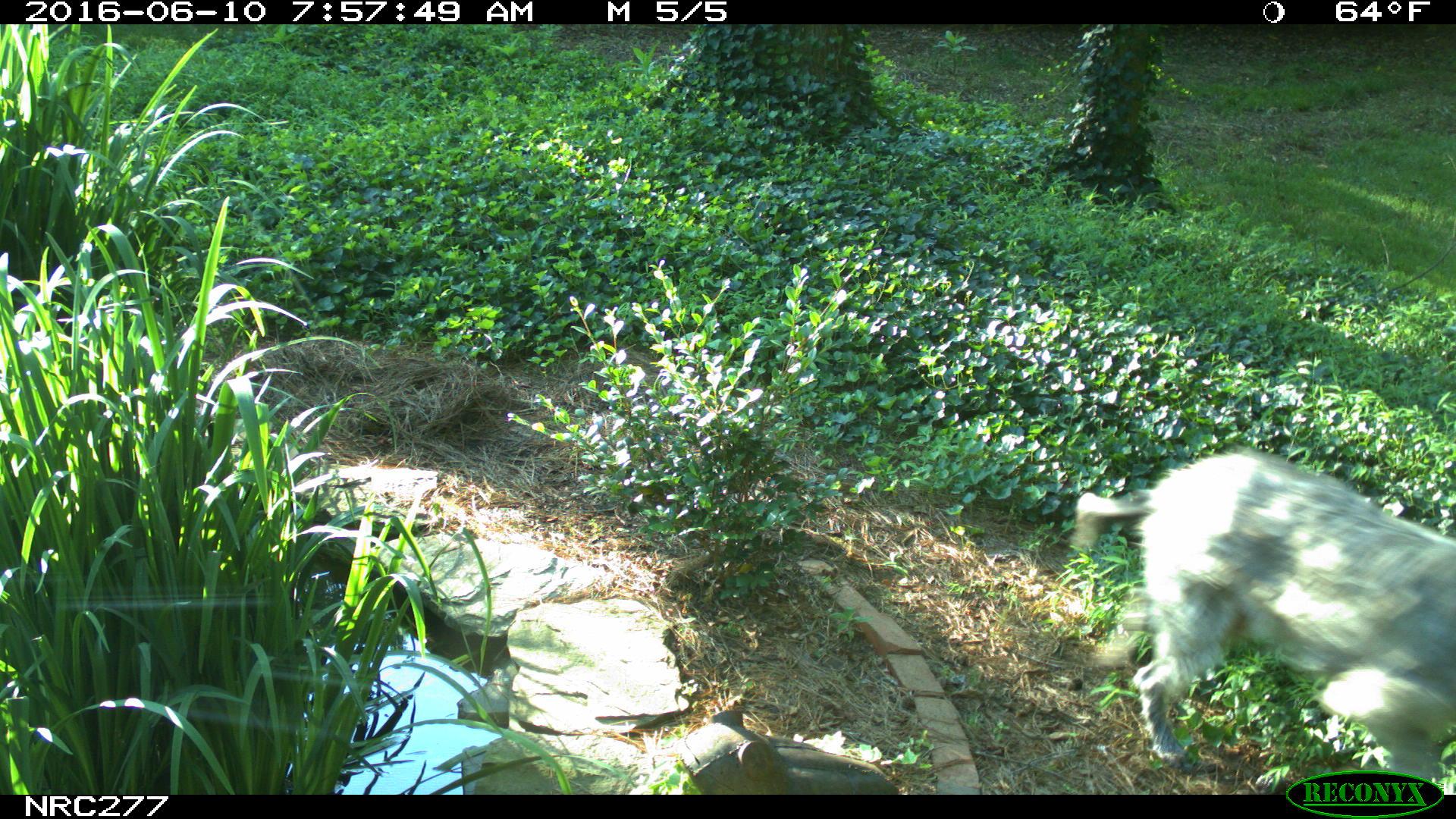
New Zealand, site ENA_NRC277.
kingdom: Animalia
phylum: Chordata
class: Mammalia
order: Carnivora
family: Canidae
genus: Canis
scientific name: Canis familiaris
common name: domestic dog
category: dog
Dog (domestic dog) (Canis familiaris).